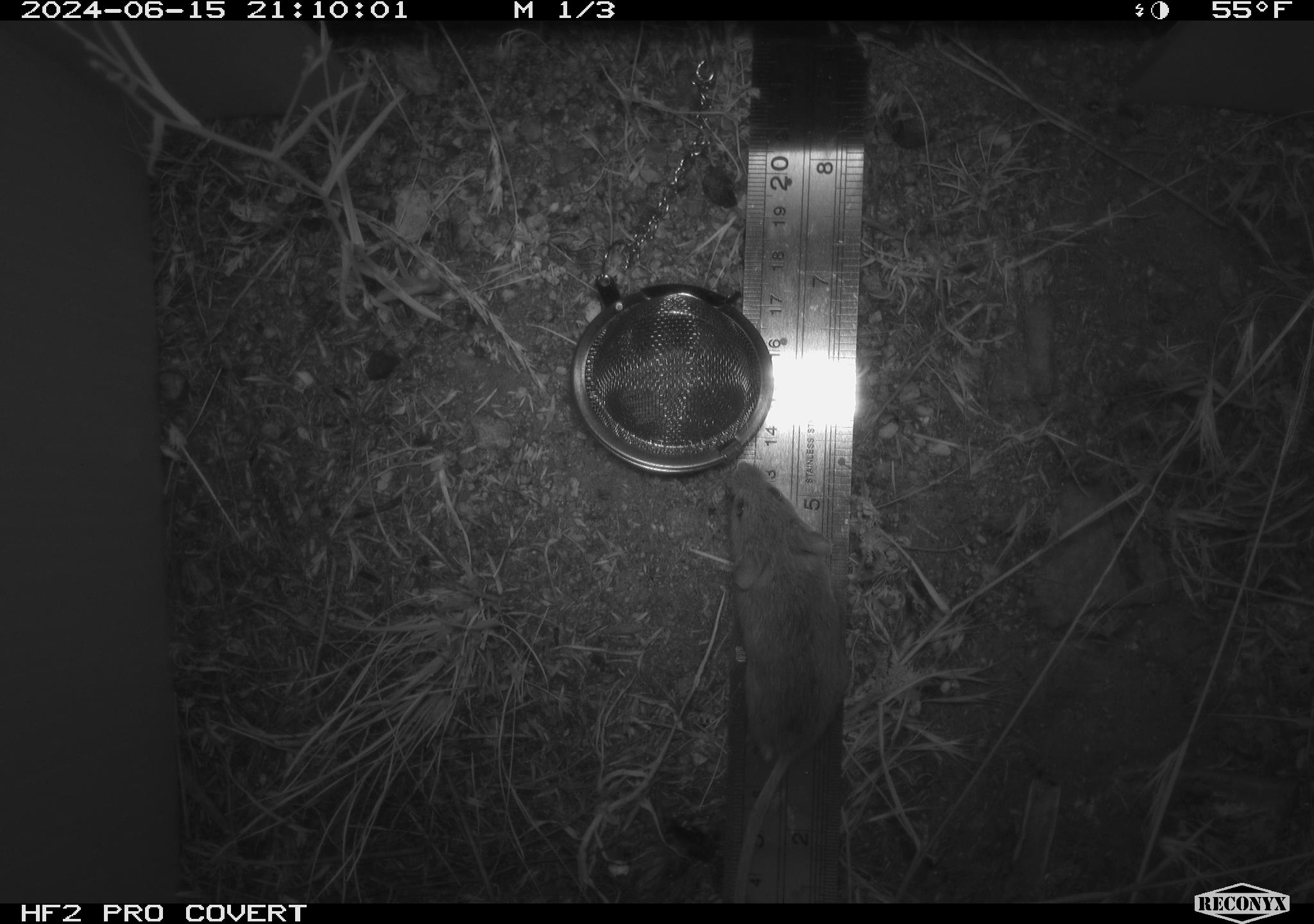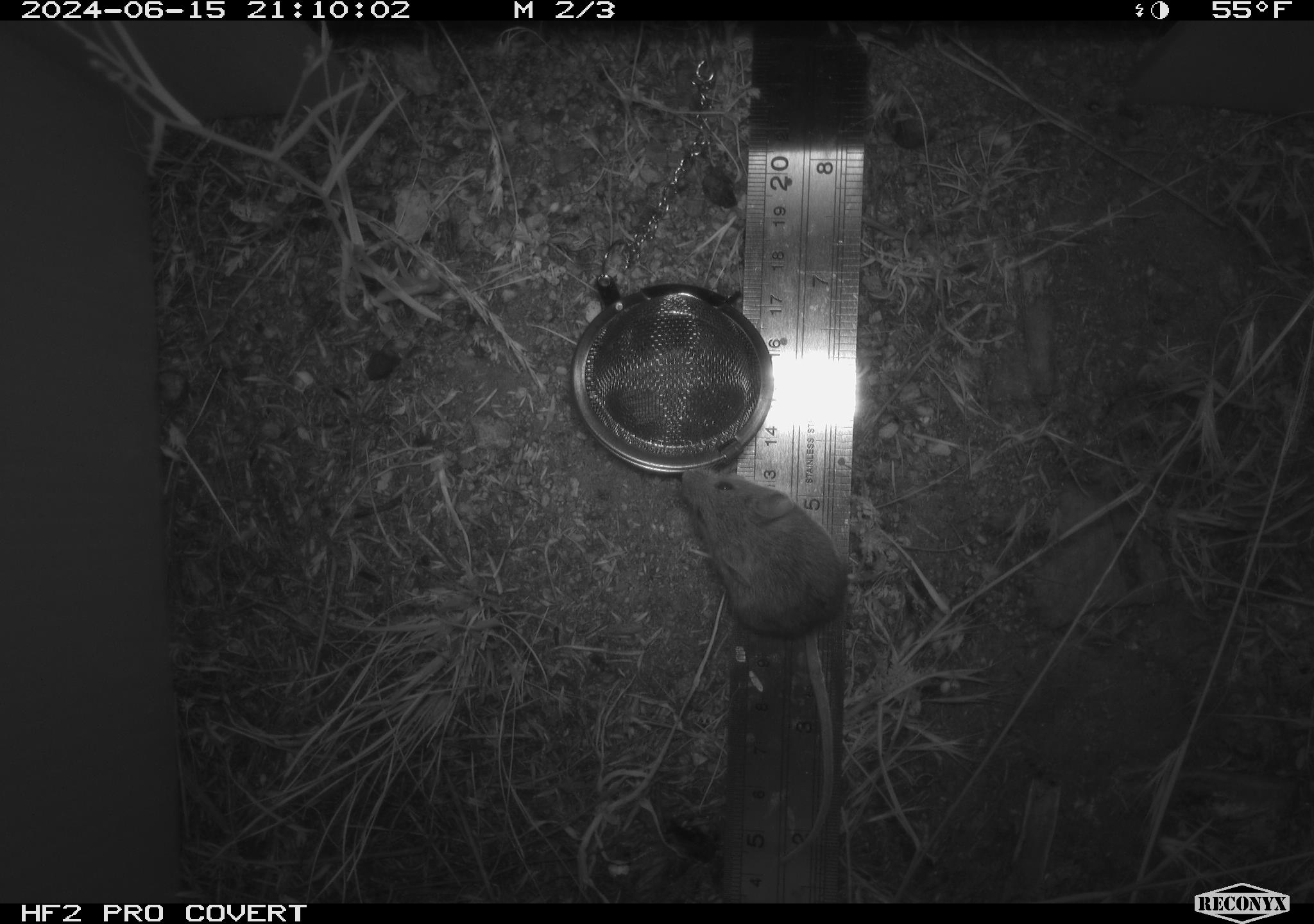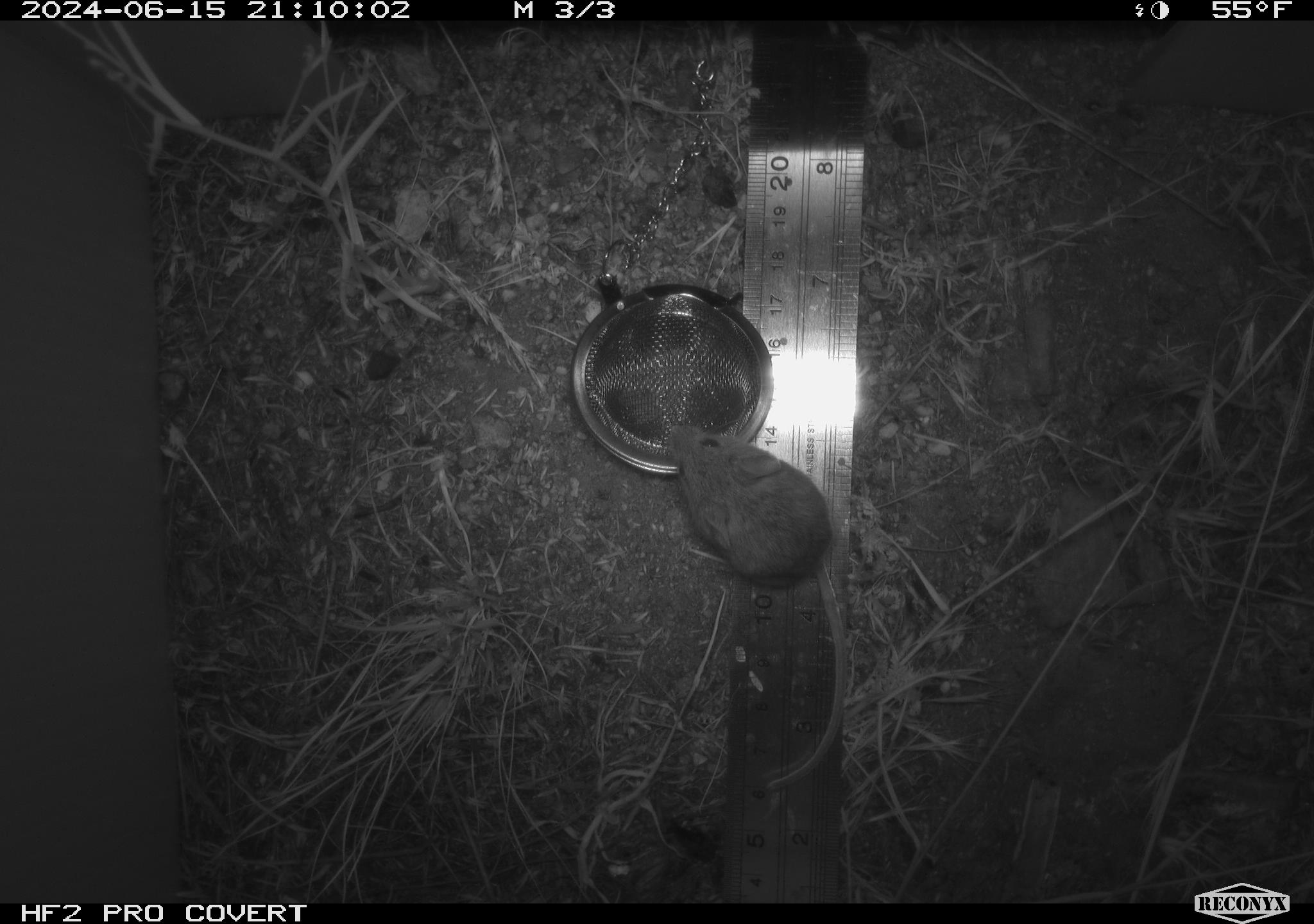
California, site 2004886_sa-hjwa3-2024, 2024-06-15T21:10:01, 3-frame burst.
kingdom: Animalia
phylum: Chordata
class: Mammalia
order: Rodentia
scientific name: Rodentia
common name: rodent